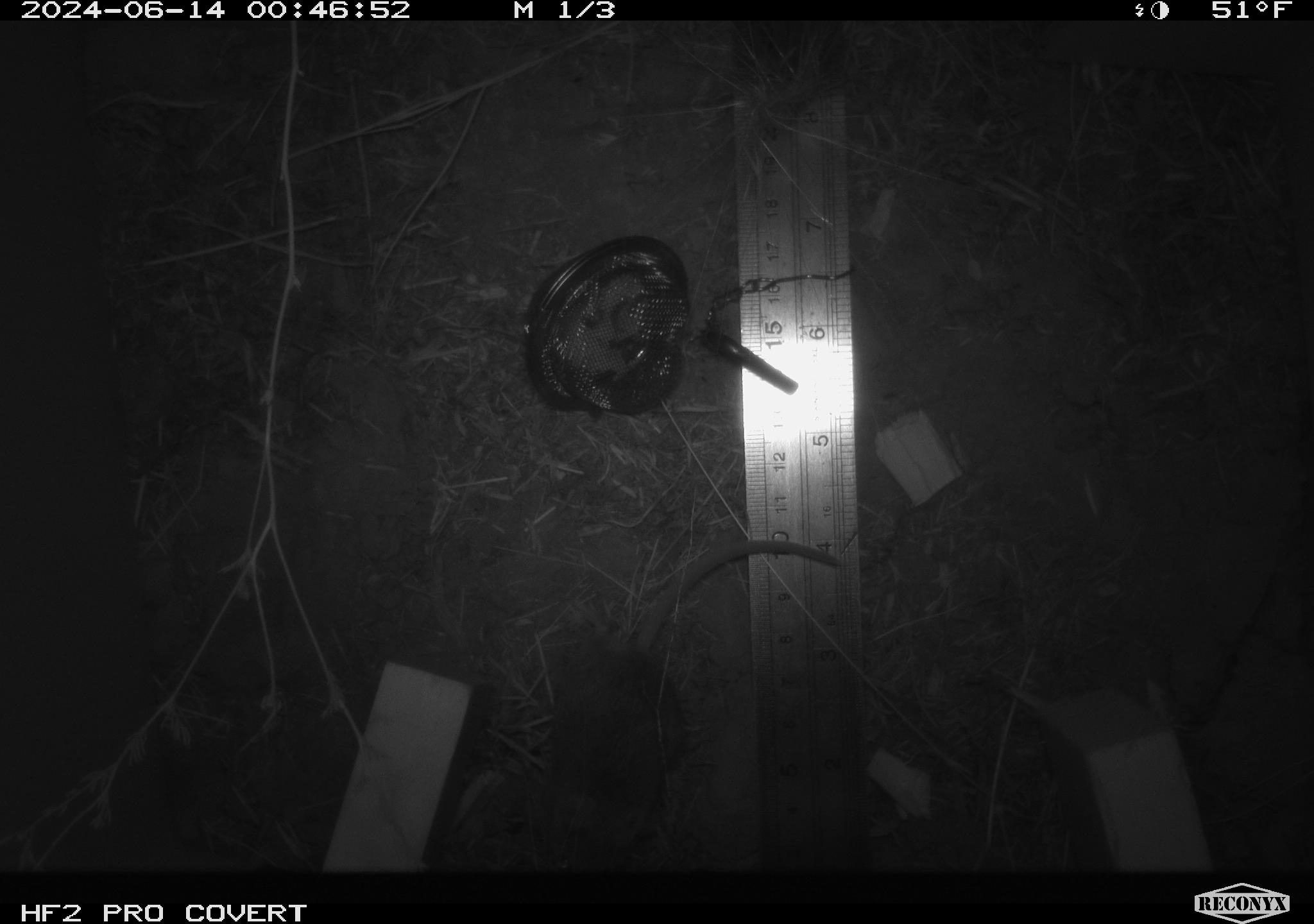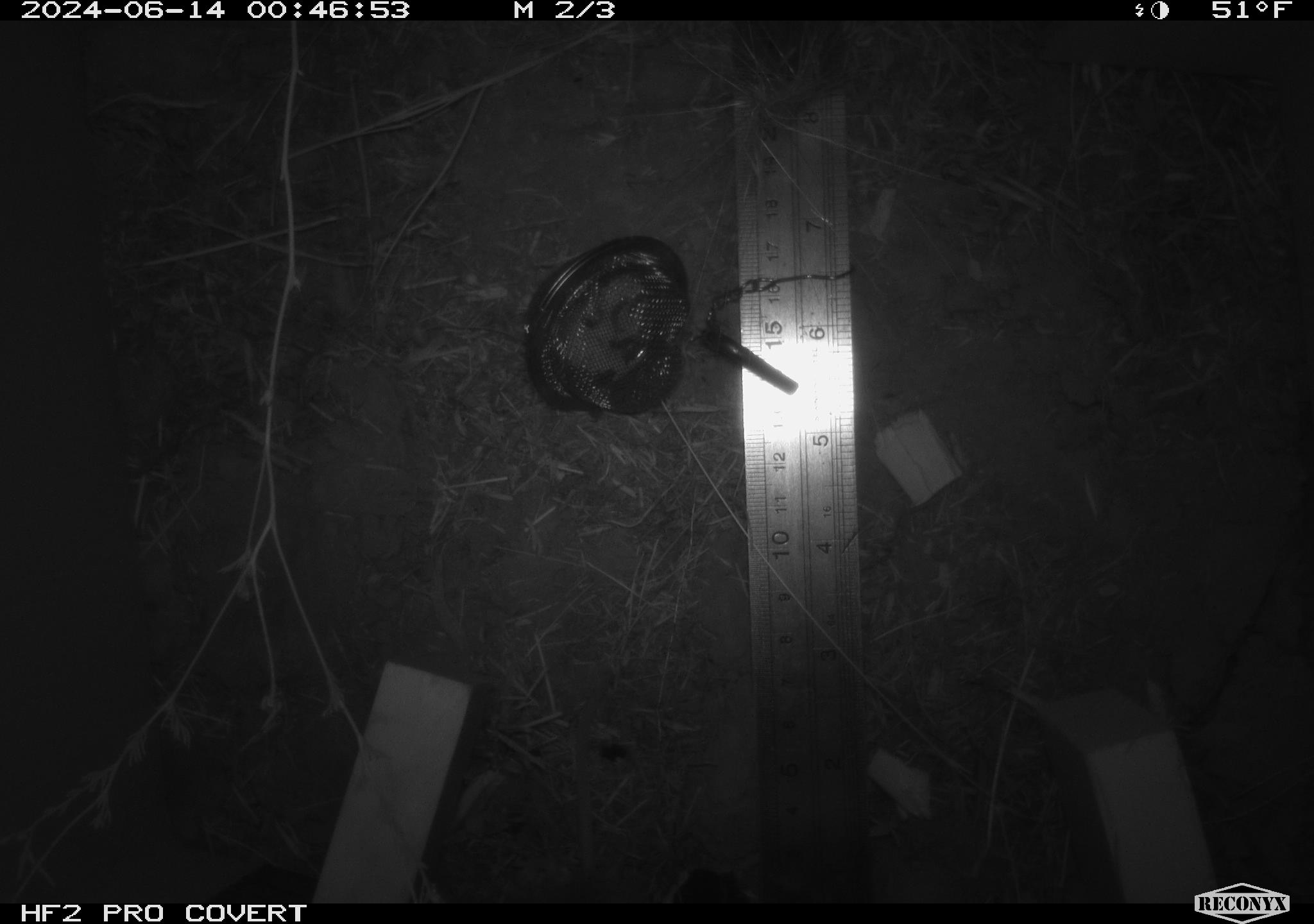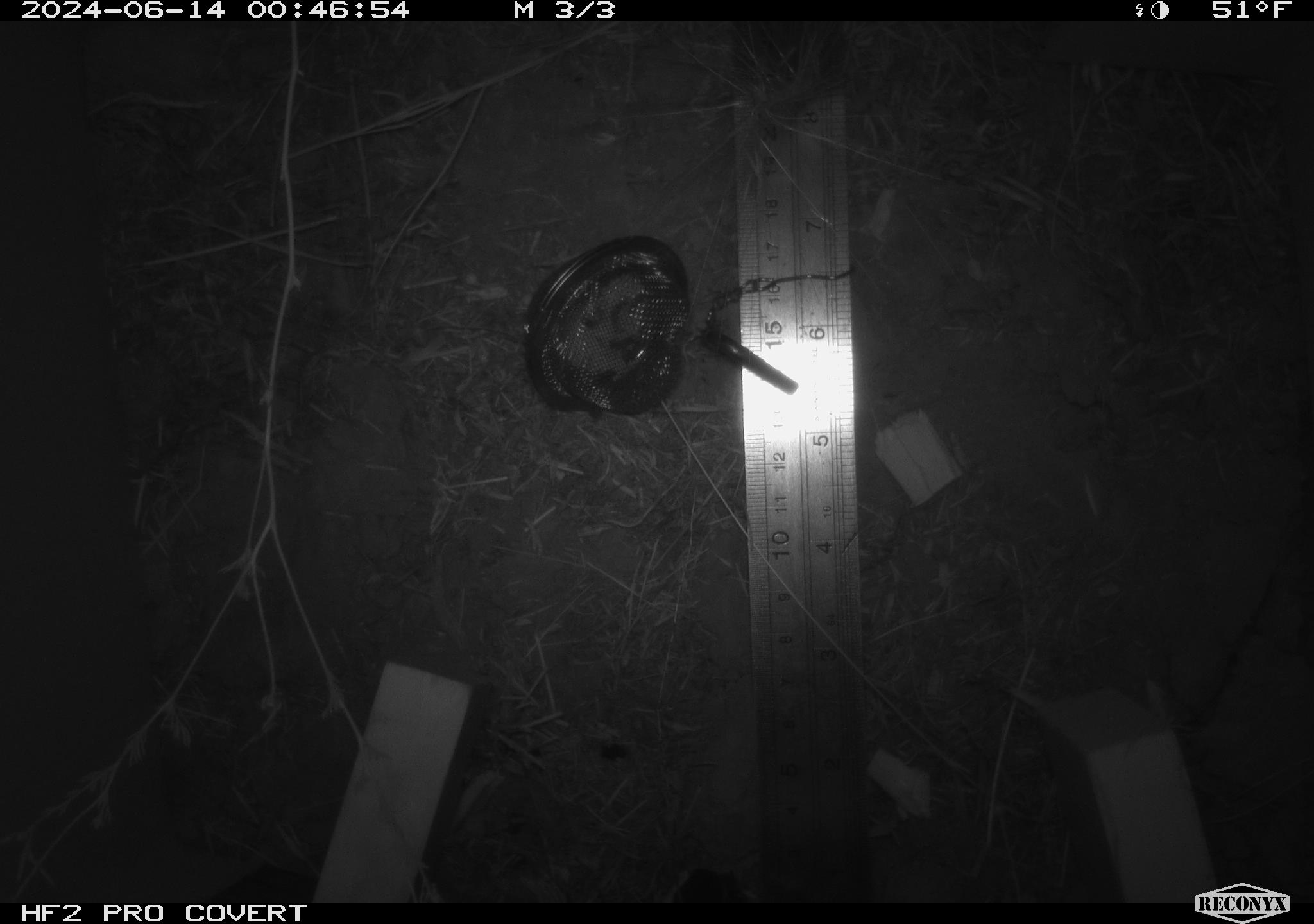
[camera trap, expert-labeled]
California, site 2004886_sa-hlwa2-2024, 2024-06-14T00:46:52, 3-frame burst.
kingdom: Animalia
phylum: Chordata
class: Mammalia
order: Rodentia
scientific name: Rodentia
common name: mouse species